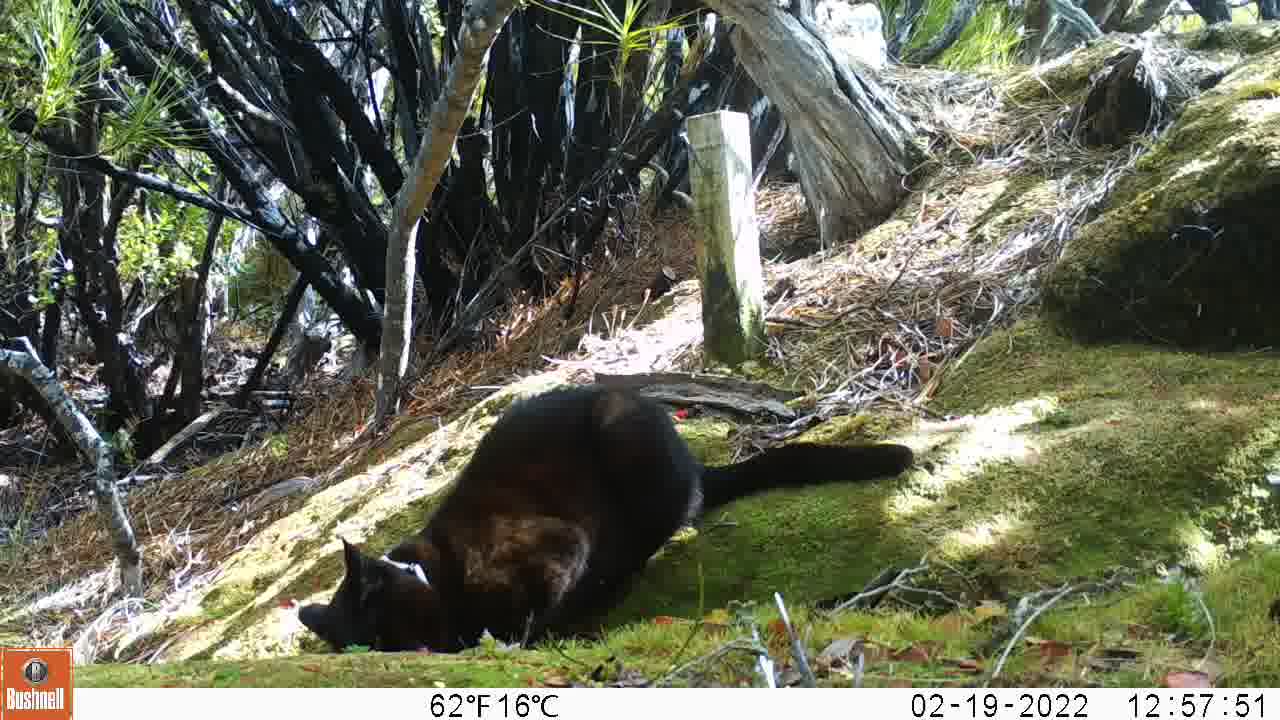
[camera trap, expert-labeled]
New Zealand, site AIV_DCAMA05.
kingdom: Animalia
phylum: Chordata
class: Mammalia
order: Carnivora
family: Felidae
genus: Felis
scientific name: Felis catus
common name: domestic cat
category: cat